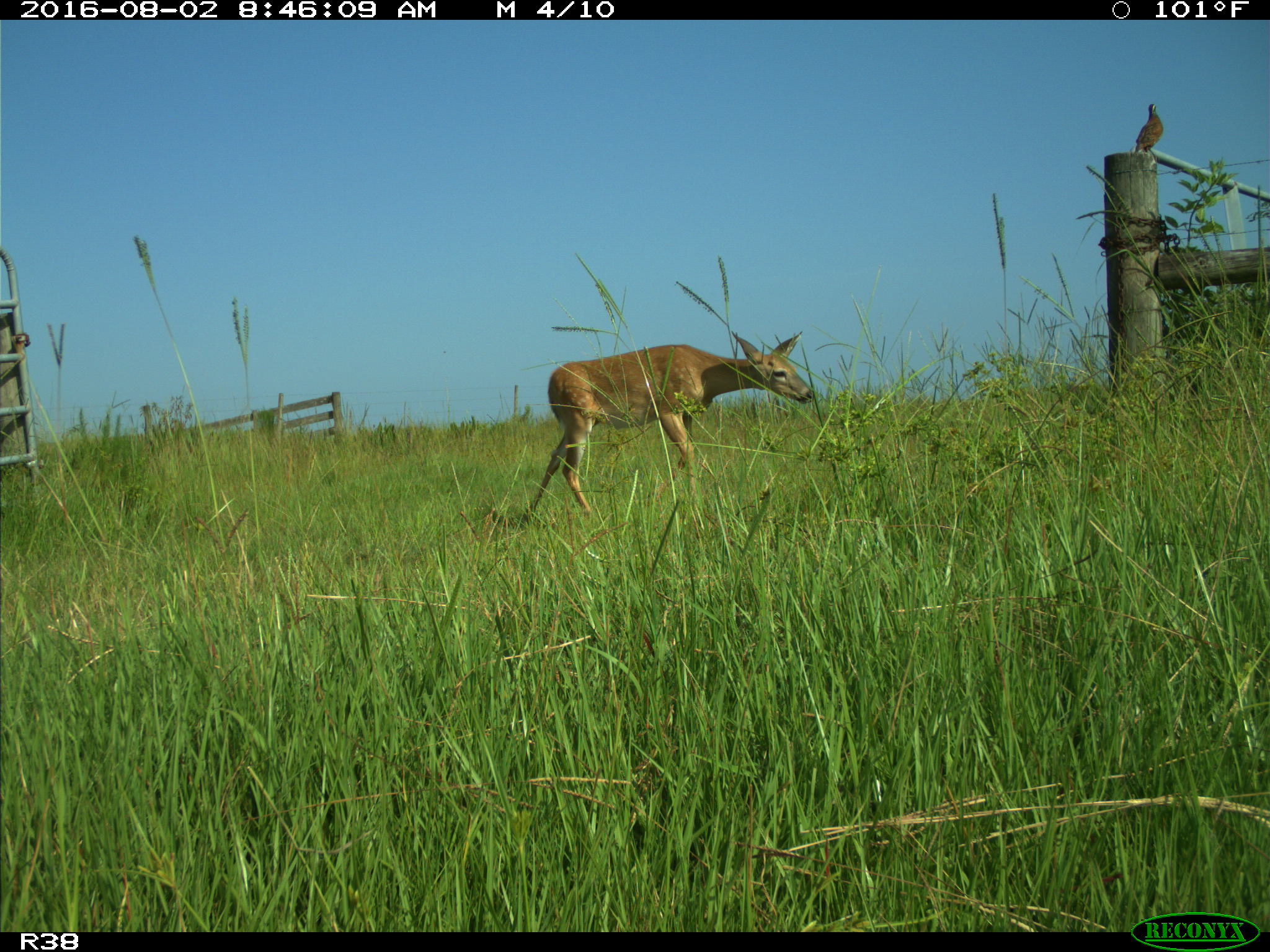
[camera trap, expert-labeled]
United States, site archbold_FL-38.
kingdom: Animalia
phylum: Chordata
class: Mammalia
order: Artiodactyla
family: Cervidae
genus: Odocoileus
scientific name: Odocoileus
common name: deer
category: unidentified deer